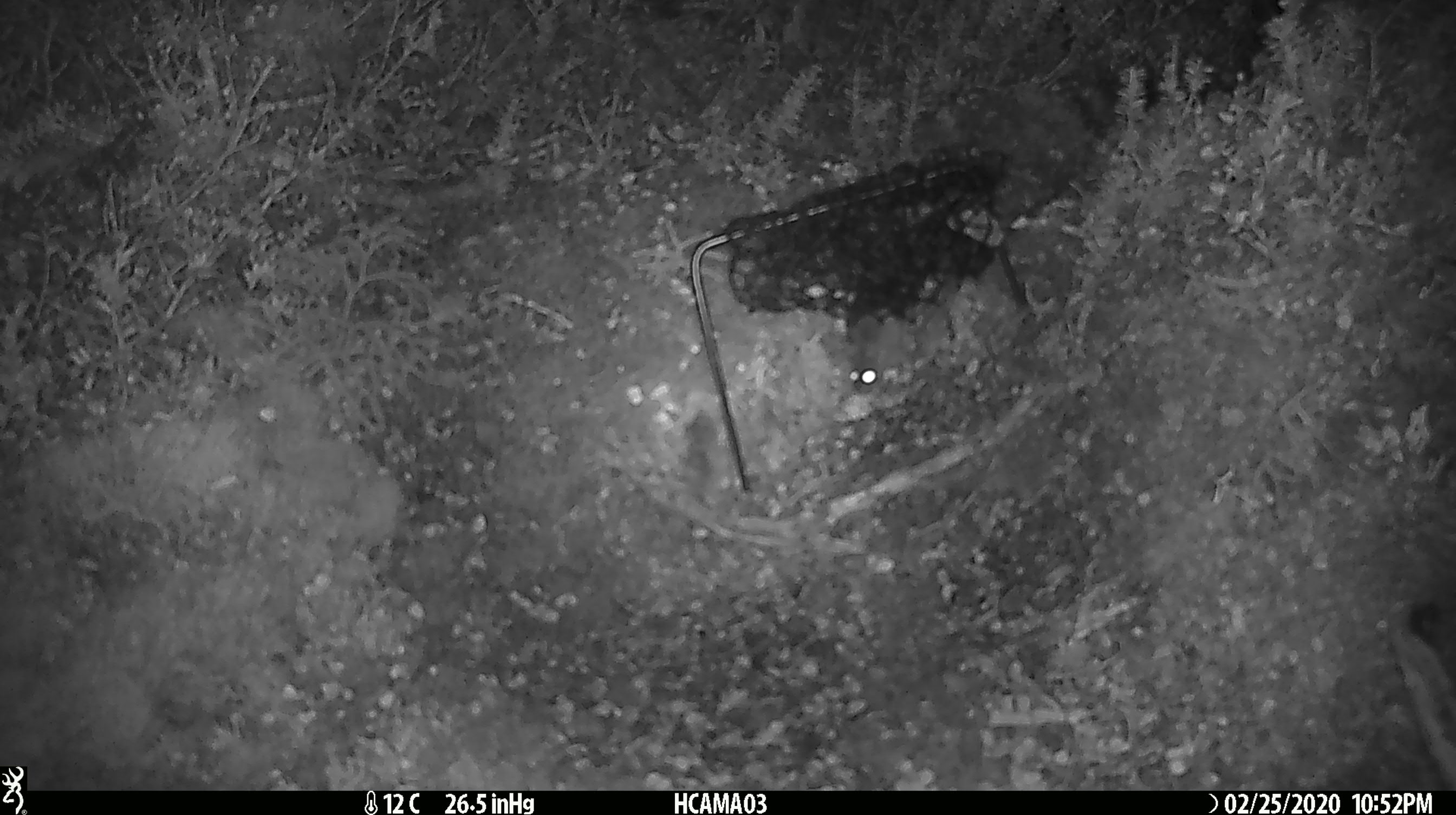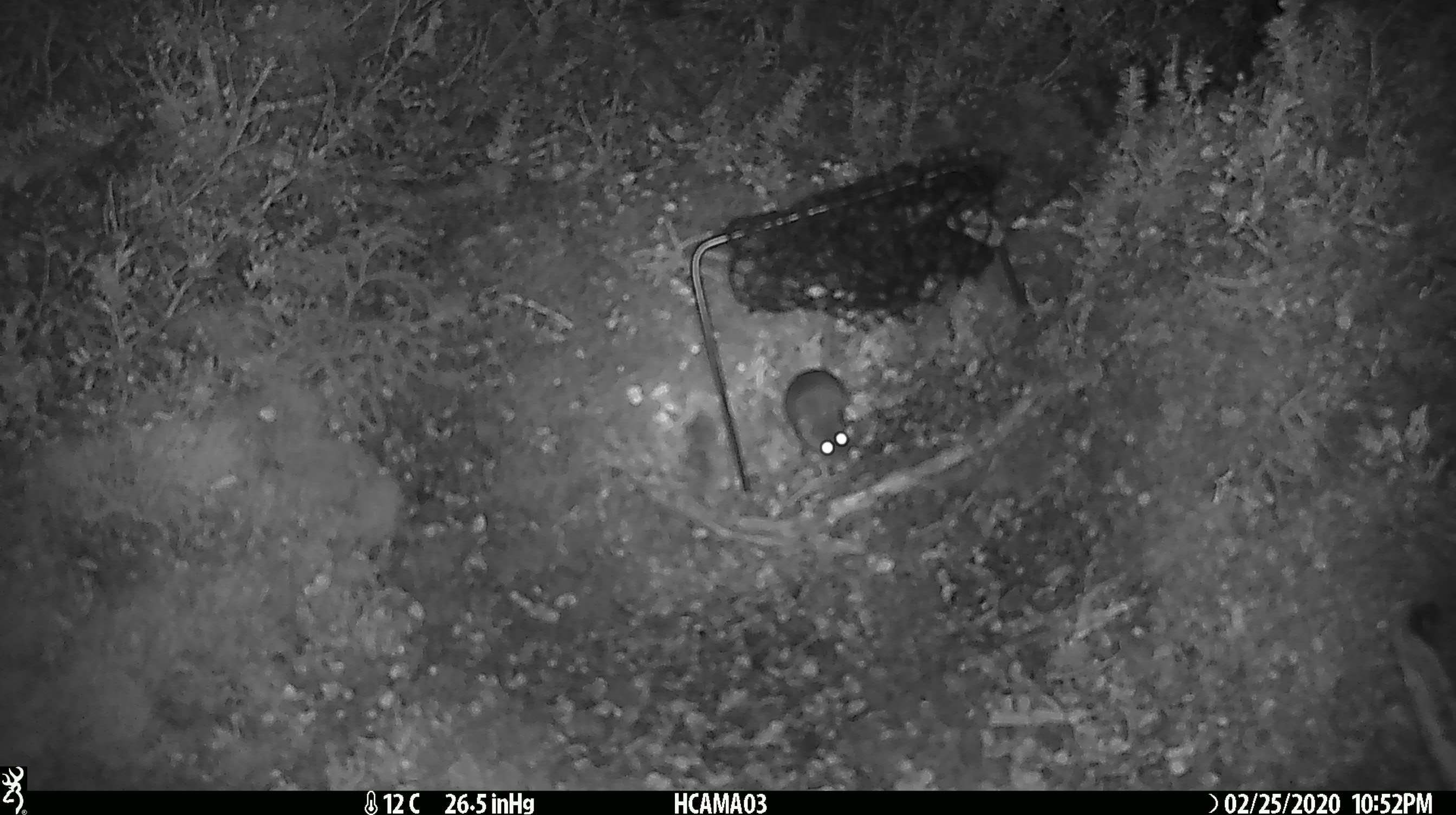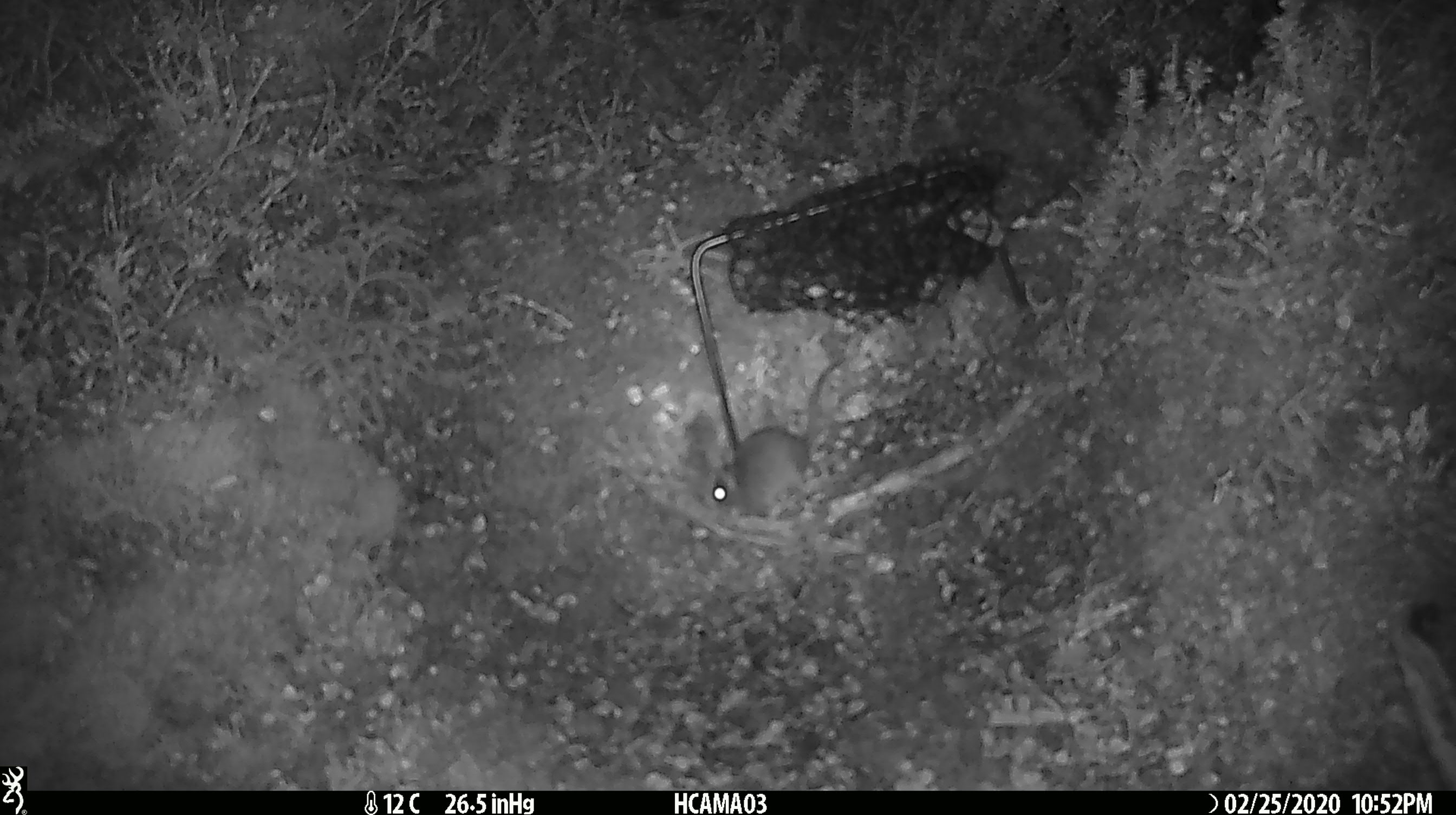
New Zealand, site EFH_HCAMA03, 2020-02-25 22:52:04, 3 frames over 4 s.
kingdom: Animalia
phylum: Chordata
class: Mammalia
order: Rodentia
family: Muridae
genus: Mus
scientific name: Mus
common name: mouse